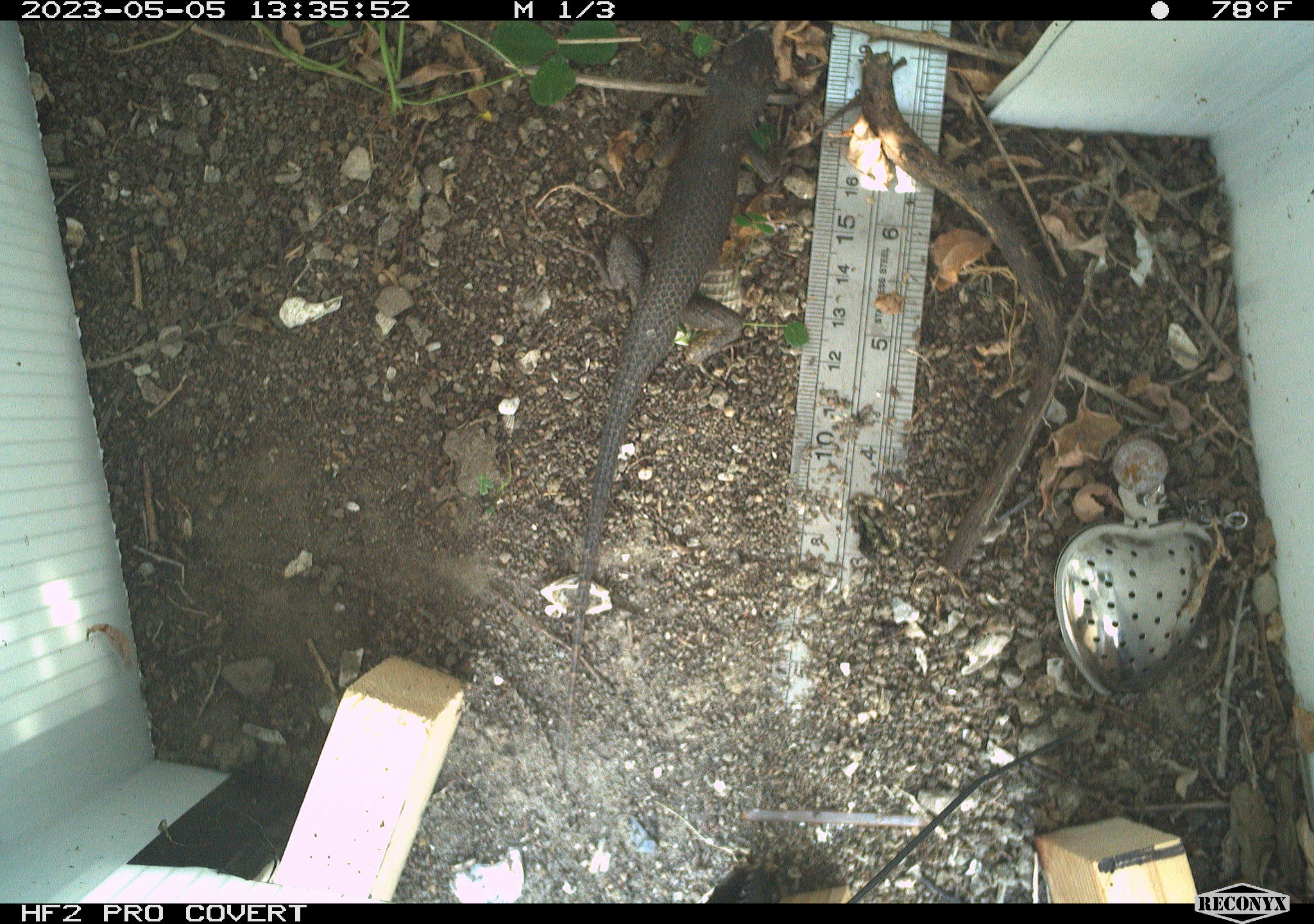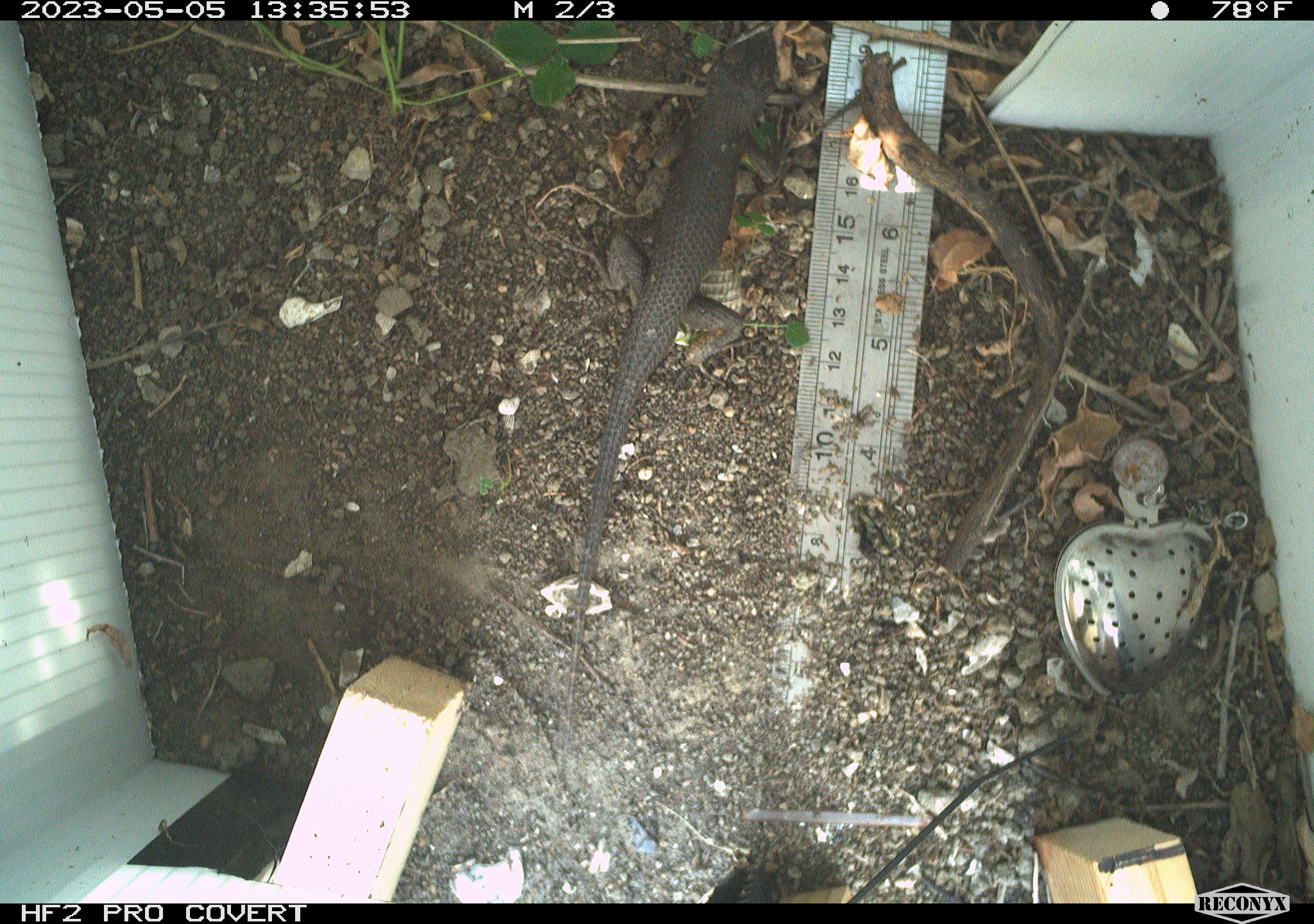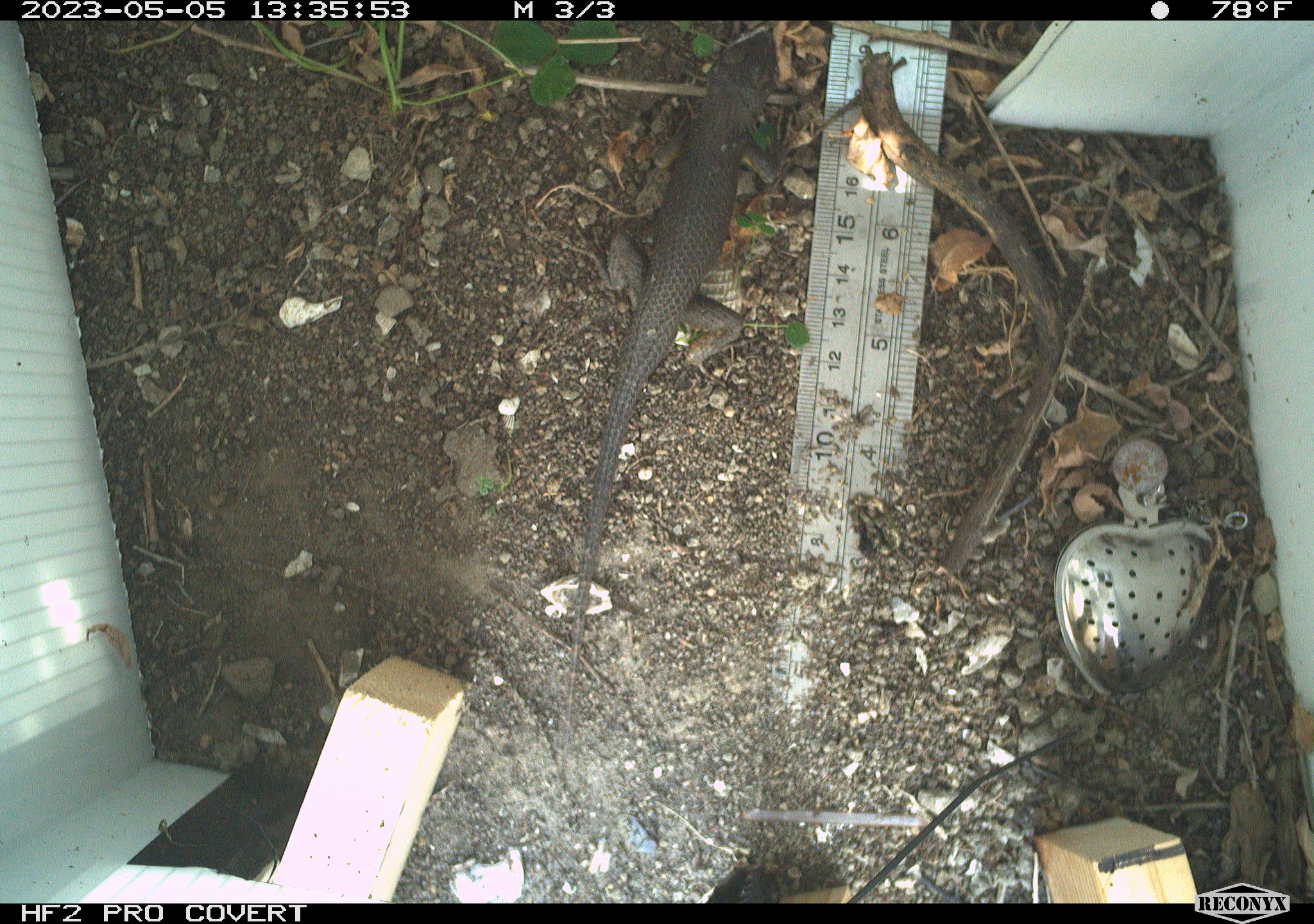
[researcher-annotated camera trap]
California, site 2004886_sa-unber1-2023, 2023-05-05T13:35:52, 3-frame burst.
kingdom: Animalia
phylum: Chordata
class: Reptilia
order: Squamata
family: Phrynosomatidae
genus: Sceloporus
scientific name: Sceloporus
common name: spiny lizards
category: sceloporus species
Sceloporus species (spiny lizards) (Sceloporus).